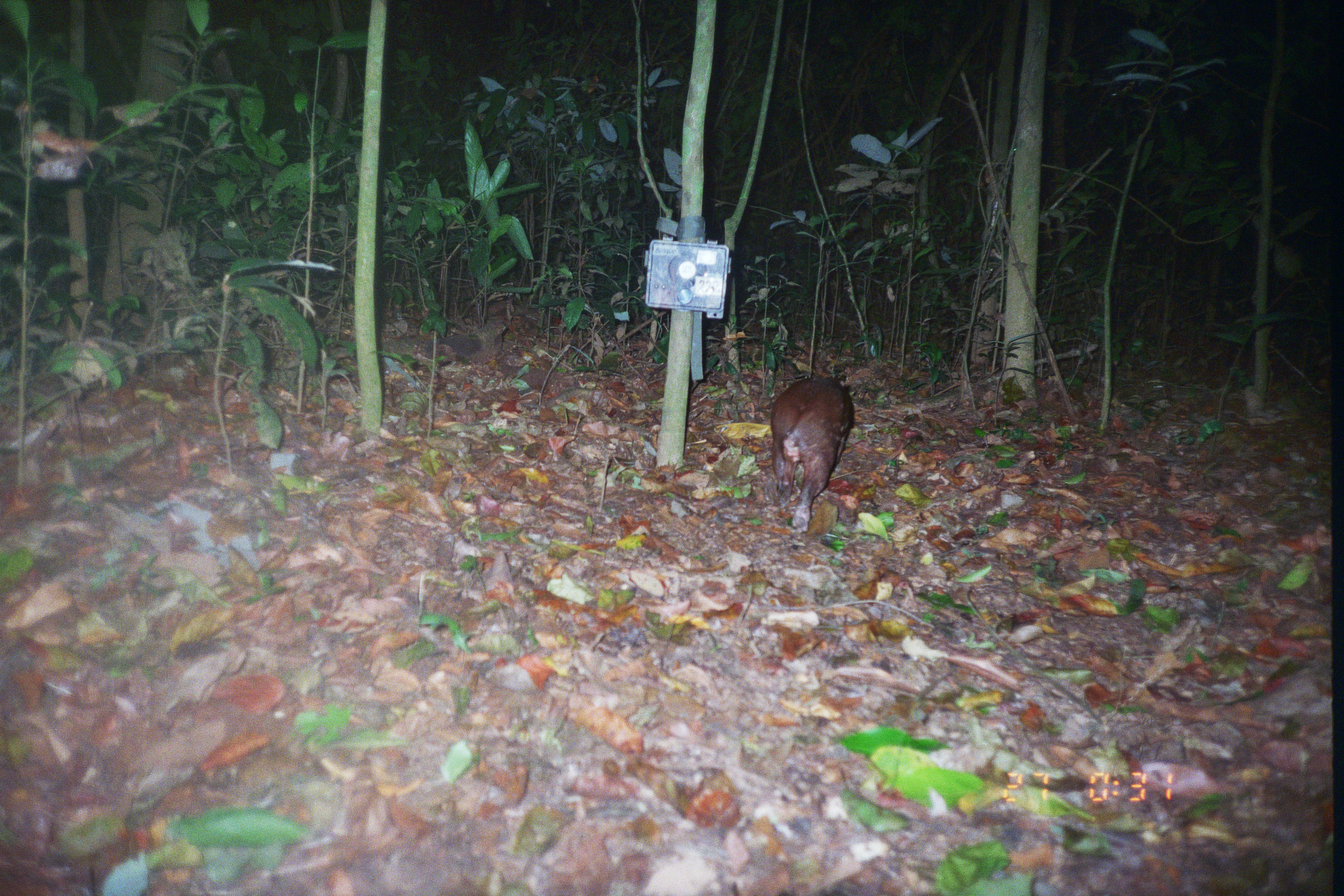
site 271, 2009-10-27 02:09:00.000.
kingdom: Animalia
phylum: Chordata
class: Mammalia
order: Rodentia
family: Cuniculidae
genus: Cuniculus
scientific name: Cuniculus paca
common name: spotted paca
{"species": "Cuniculus paca (spotted paca)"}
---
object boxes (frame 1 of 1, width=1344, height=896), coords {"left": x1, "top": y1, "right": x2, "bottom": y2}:
cuniculus paca: {"left": 767, "top": 374, "right": 855, "bottom": 532}